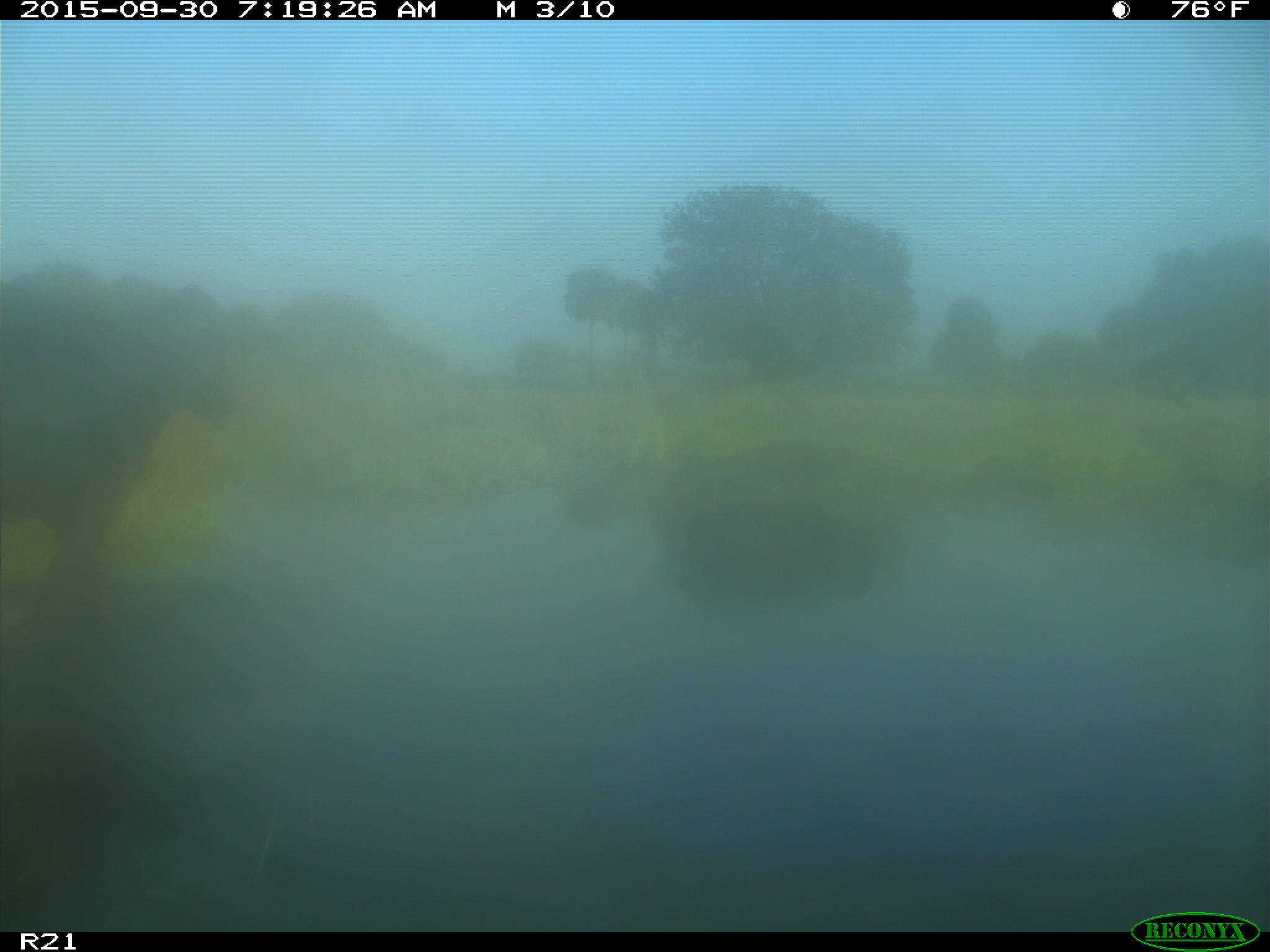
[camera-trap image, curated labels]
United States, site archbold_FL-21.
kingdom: Animalia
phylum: Chordata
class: Mammalia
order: Artiodactyla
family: Bovidae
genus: Bos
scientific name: Bos taurus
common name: domestic cow